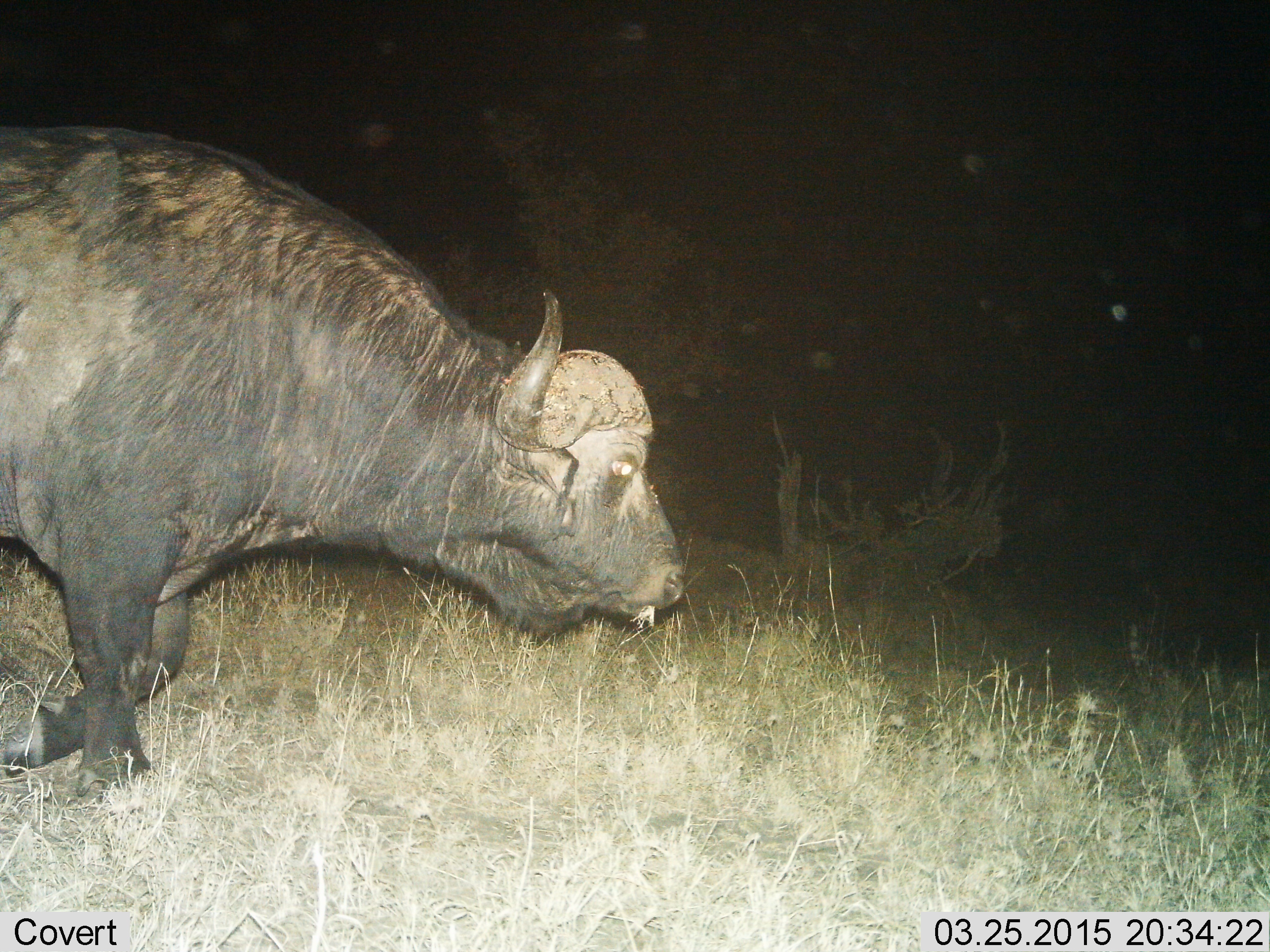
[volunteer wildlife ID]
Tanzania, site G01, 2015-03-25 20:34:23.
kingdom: Animalia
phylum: Chordata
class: Mammalia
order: Artiodactyla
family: Bovidae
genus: Syncerus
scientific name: Syncerus caffer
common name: cape buffalo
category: buffalo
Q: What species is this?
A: Buffalo (cape buffalo) (Syncerus caffer).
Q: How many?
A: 1.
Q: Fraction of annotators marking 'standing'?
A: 0%.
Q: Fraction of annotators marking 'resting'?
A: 0%.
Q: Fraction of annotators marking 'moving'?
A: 90%.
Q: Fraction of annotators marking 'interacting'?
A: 0%.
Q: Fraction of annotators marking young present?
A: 0%.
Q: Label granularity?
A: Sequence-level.